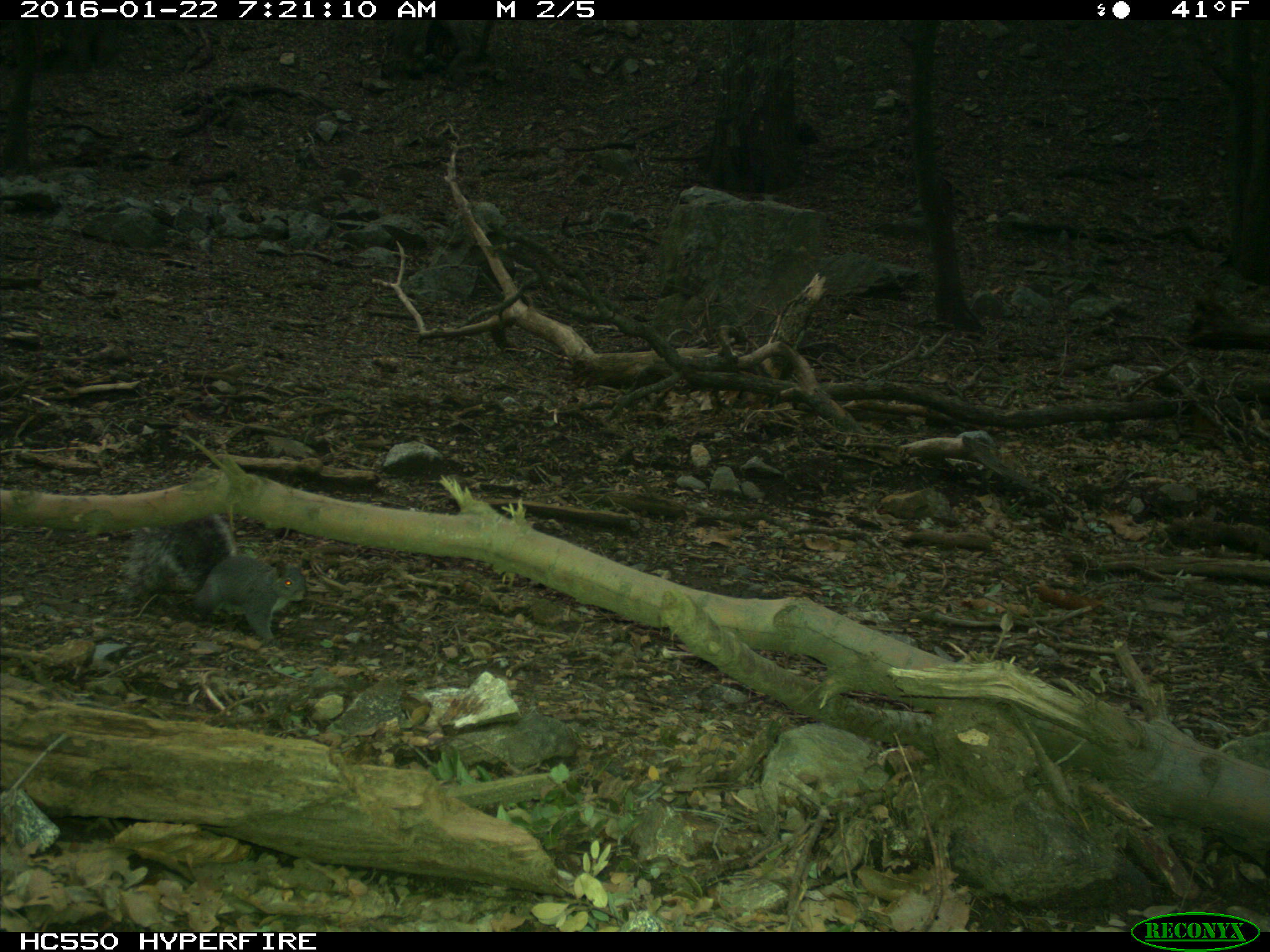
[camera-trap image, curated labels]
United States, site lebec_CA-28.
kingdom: Animalia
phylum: Chordata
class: Mammalia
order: Rodentia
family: Sciuridae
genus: Sciurus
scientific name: Sciurus carolinensis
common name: eastern gray squirrel